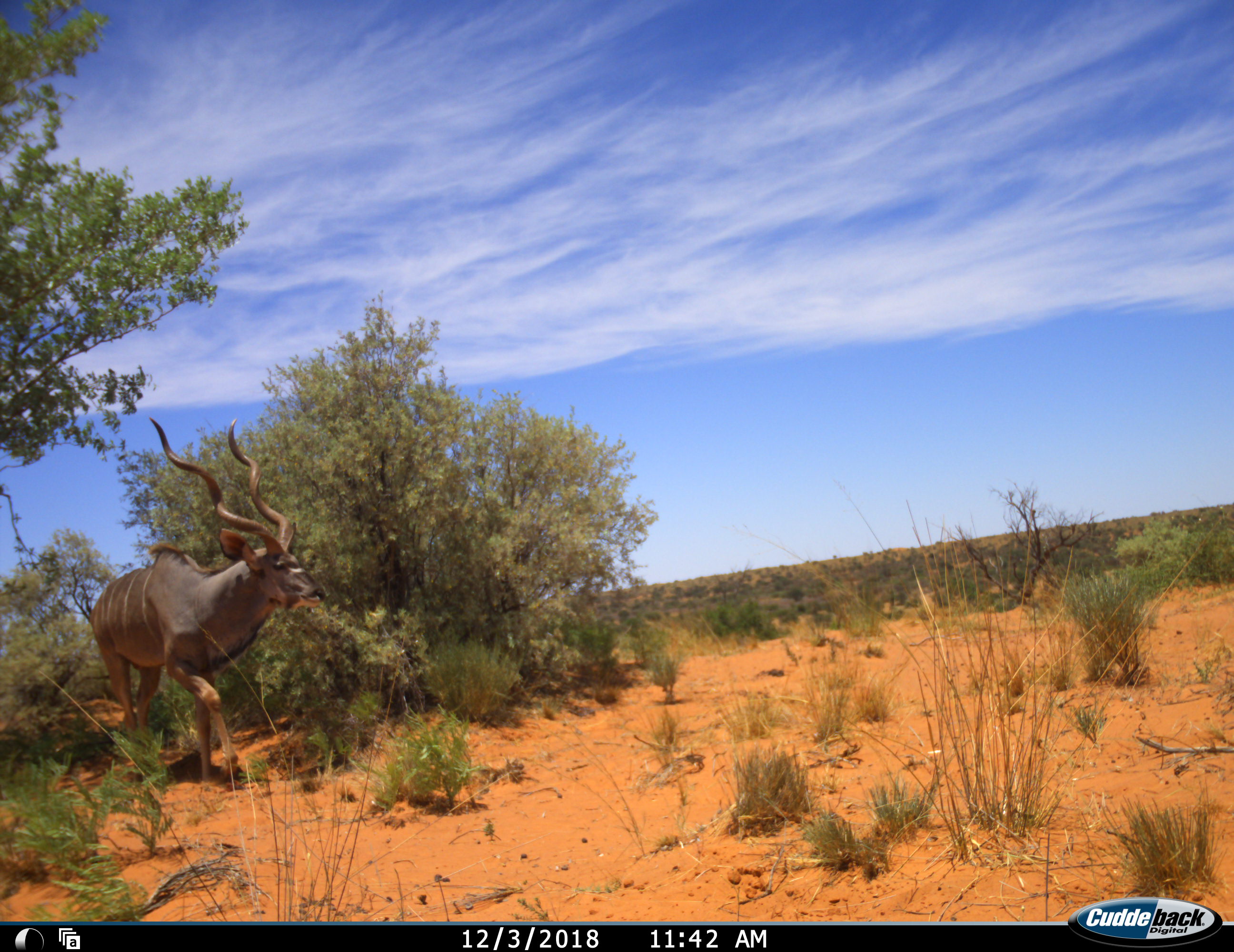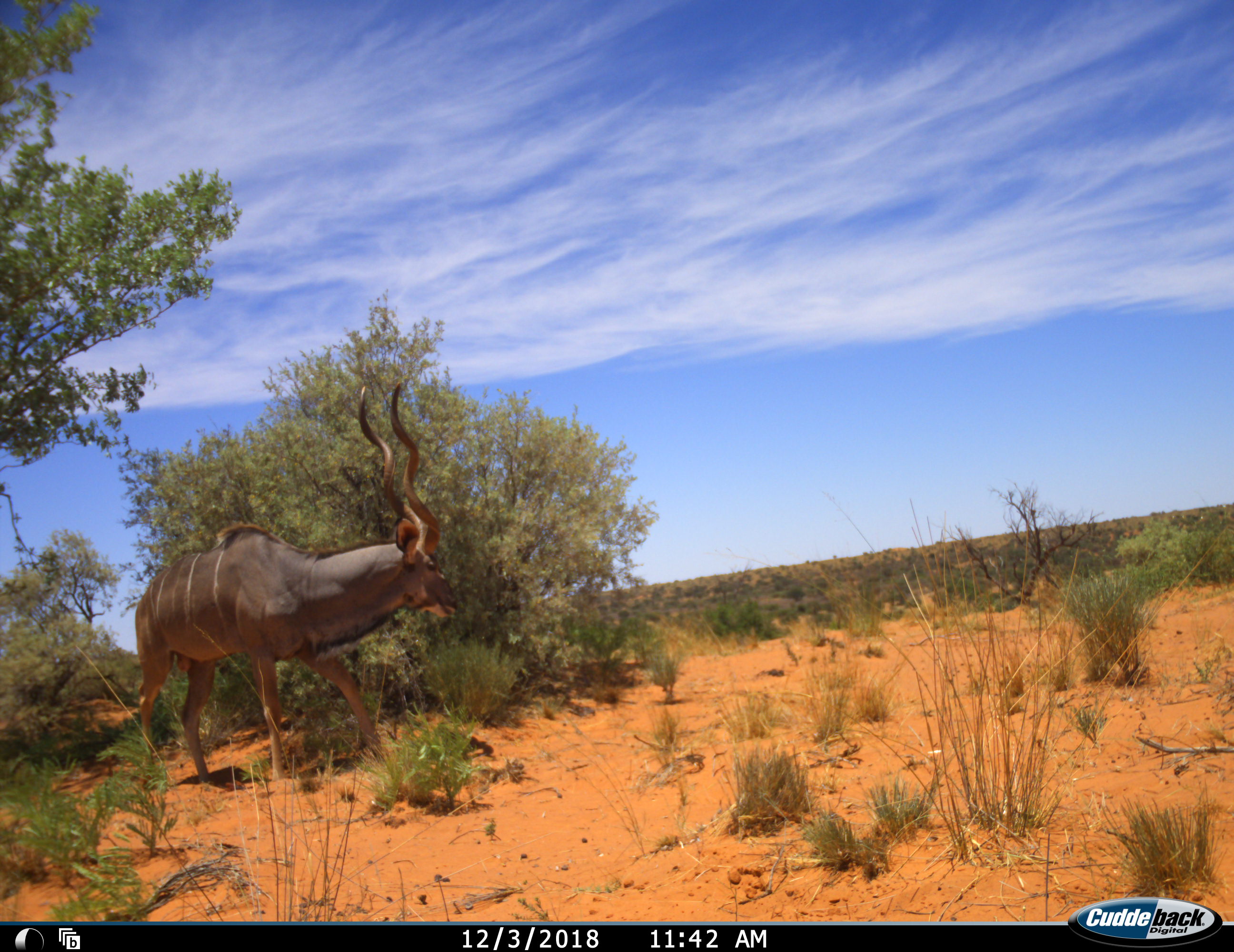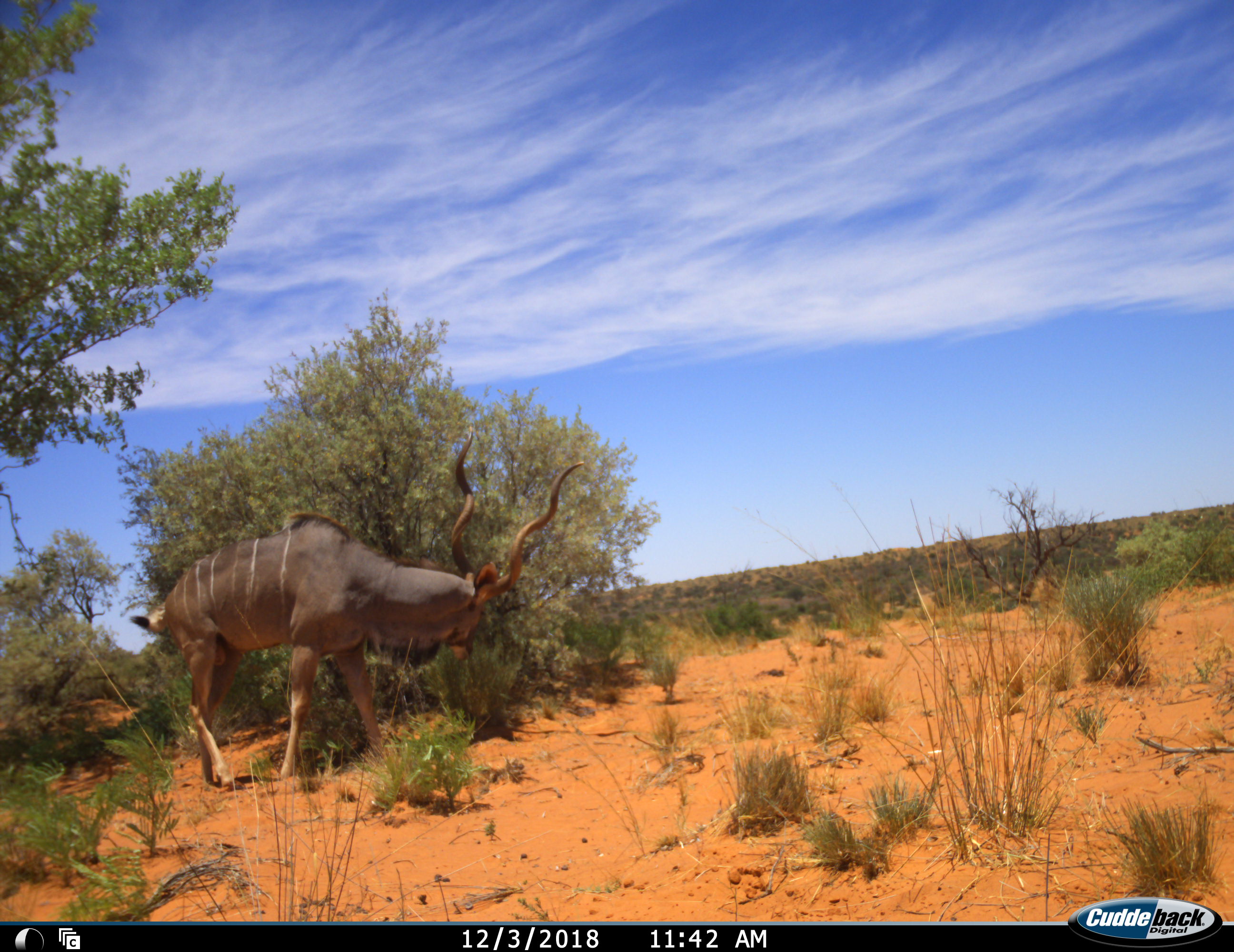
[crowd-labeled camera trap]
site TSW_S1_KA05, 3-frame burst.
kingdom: Animalia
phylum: Chordata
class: Mammalia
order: Artiodactyla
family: Bovidae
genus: Tragelaphus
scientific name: Tragelaphus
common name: kudu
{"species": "kudu (Tragelaphus)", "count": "1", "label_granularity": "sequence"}